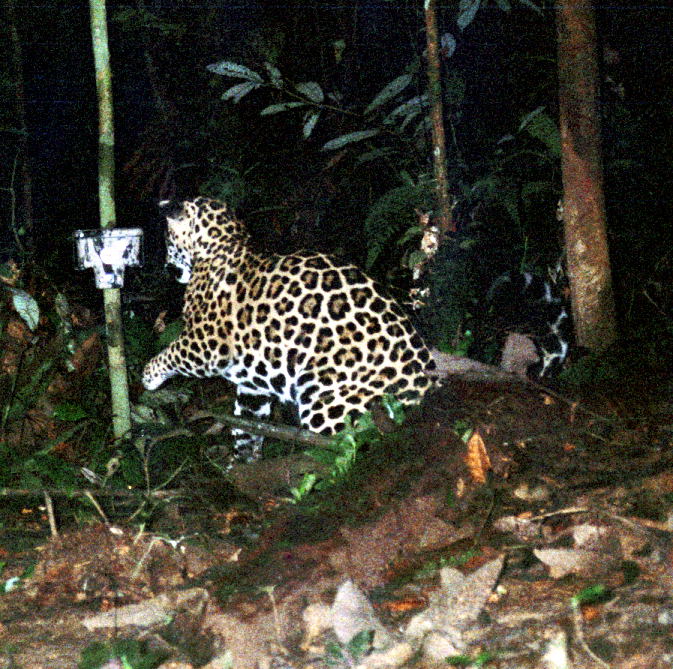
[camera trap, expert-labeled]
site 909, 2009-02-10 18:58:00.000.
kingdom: Animalia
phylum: Chordata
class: Mammalia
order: Carnivora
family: Felidae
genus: Panthera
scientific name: Panthera onca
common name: jaguar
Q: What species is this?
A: Panthera onca (jaguar).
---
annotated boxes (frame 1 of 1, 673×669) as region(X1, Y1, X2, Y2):
panthera onca: region(138, 189, 571, 464)